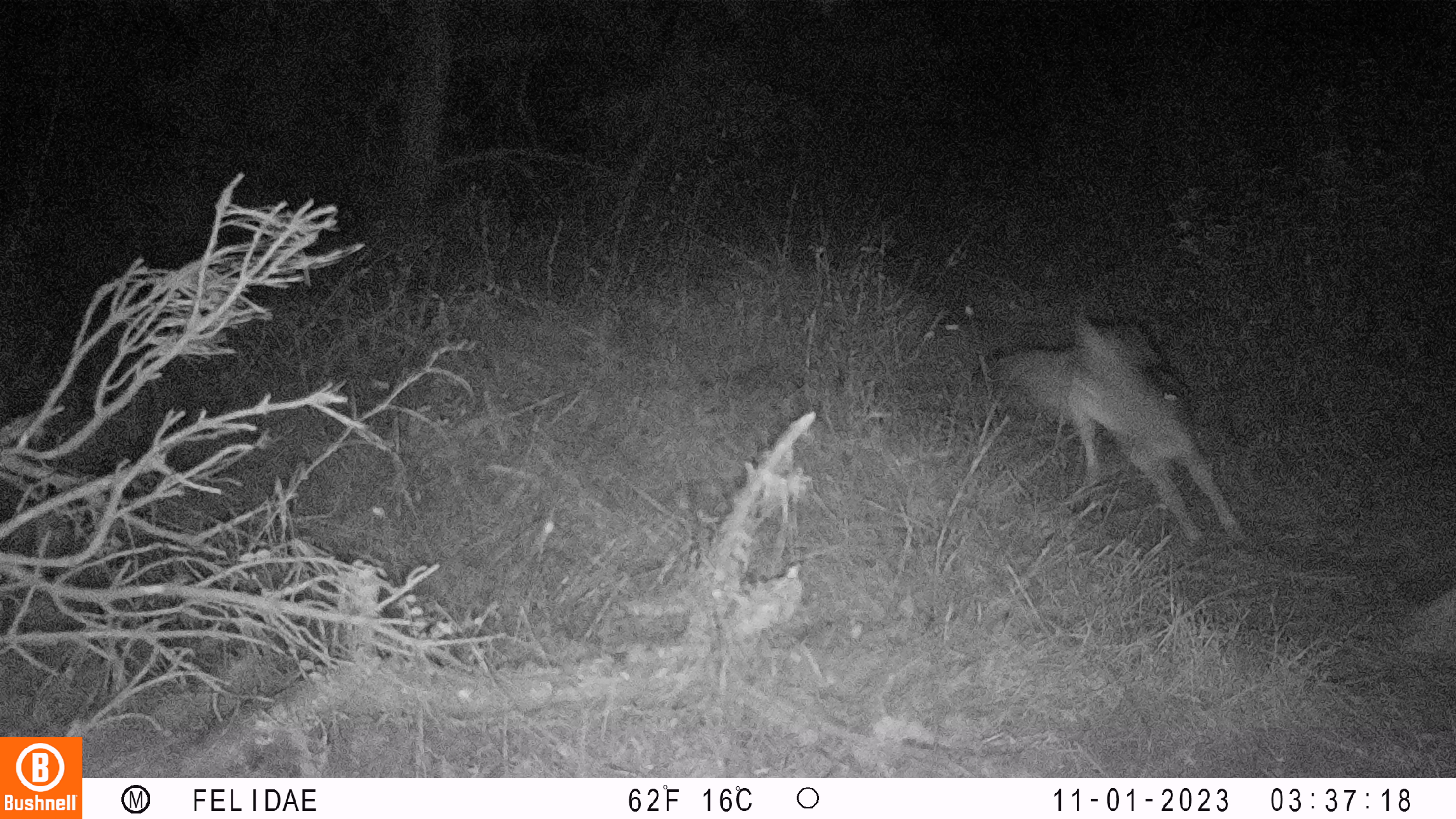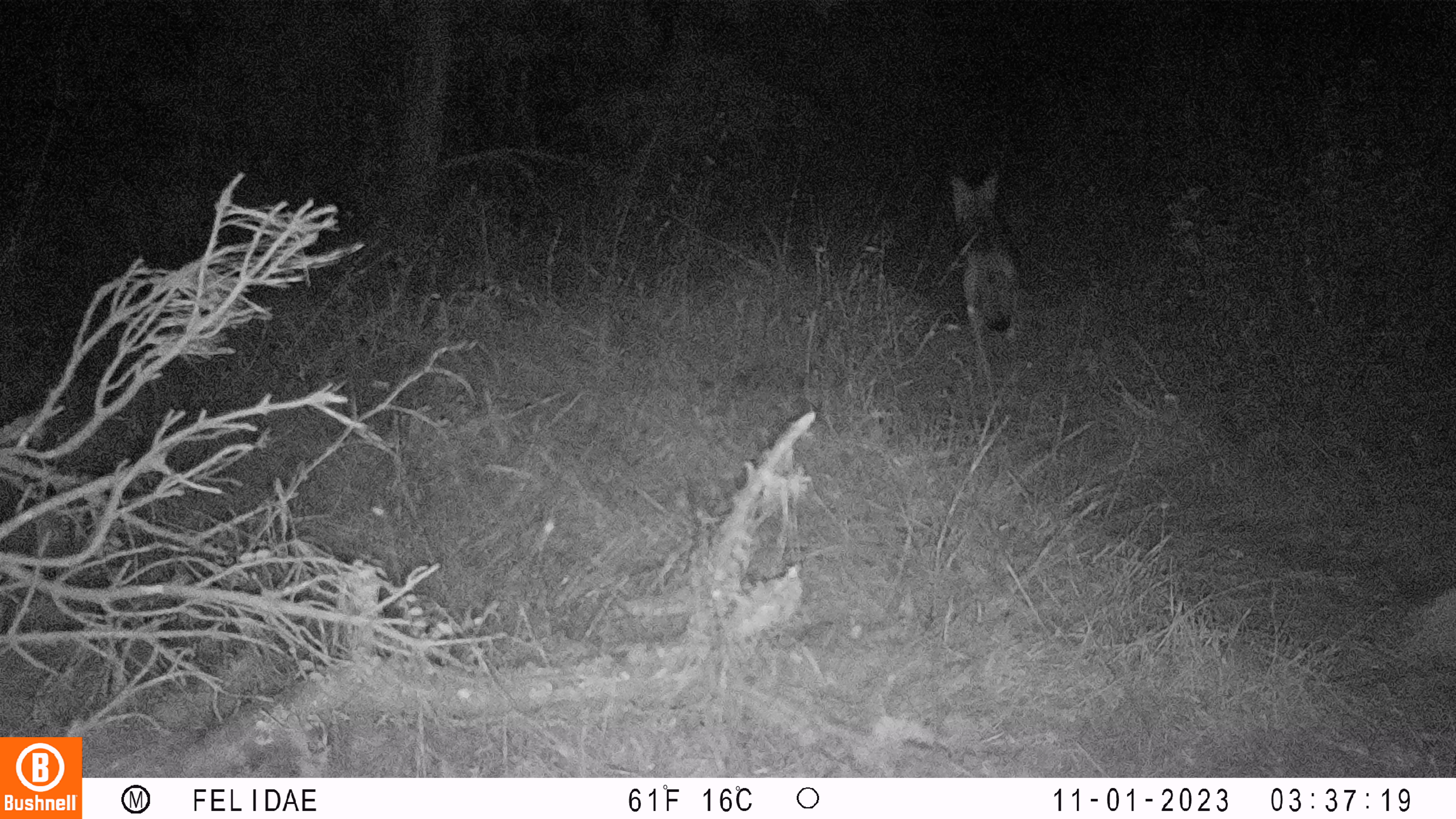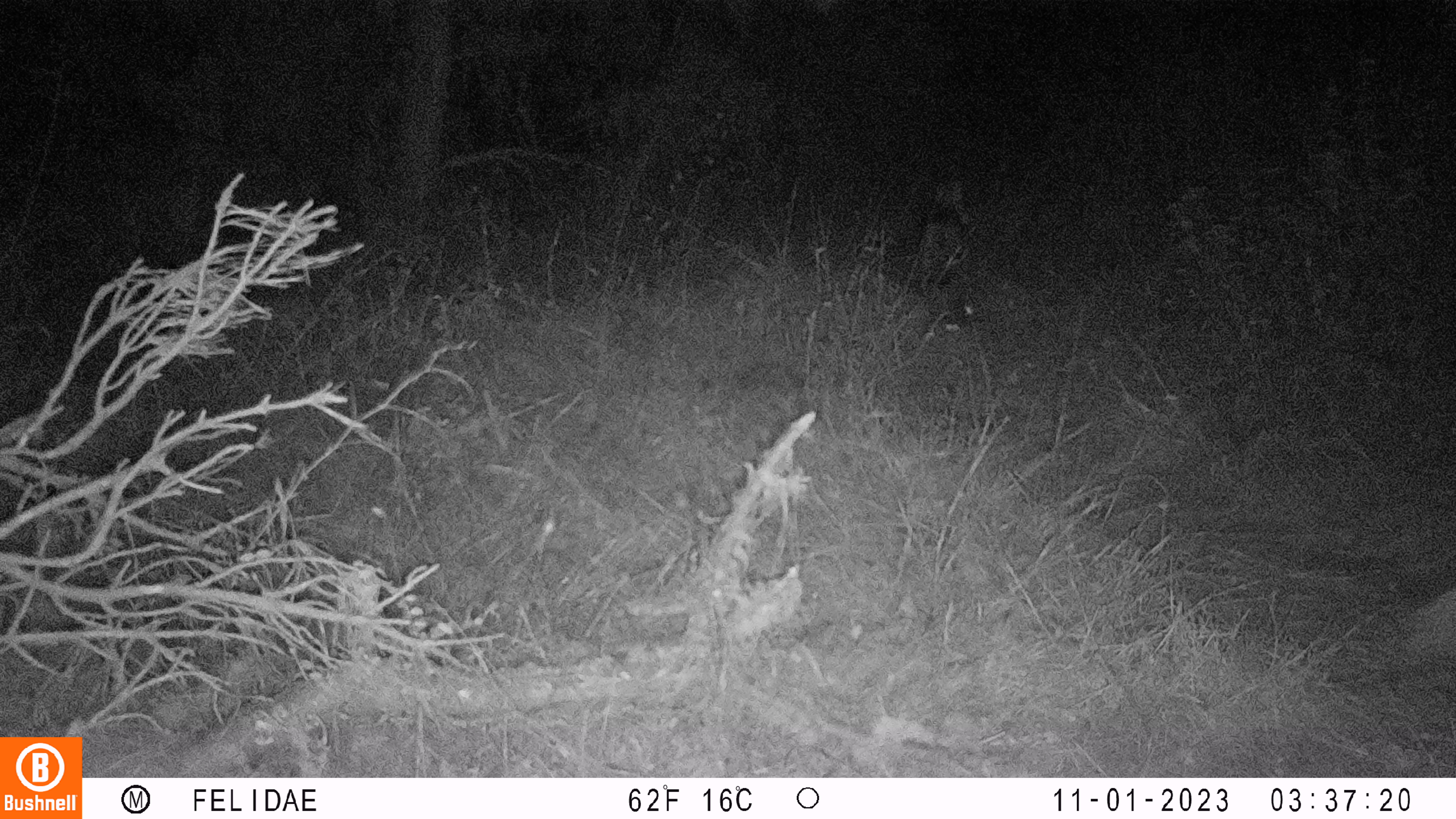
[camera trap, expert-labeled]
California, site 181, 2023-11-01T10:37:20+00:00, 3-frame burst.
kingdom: Animalia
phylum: Chordata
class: Mammalia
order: Carnivora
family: Canidae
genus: Canis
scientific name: Canis latrans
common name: coyote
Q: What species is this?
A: Coyote (Canis latrans).